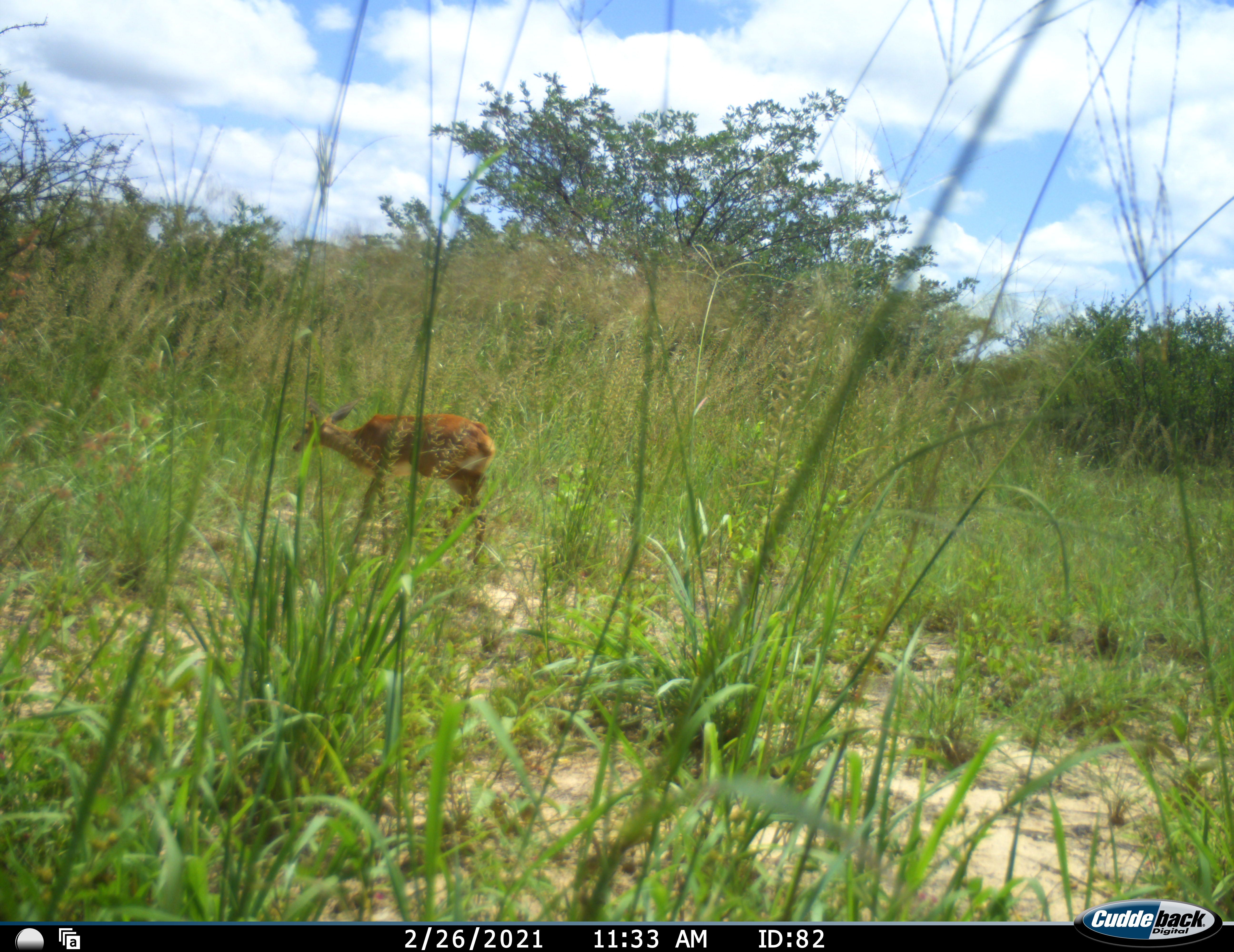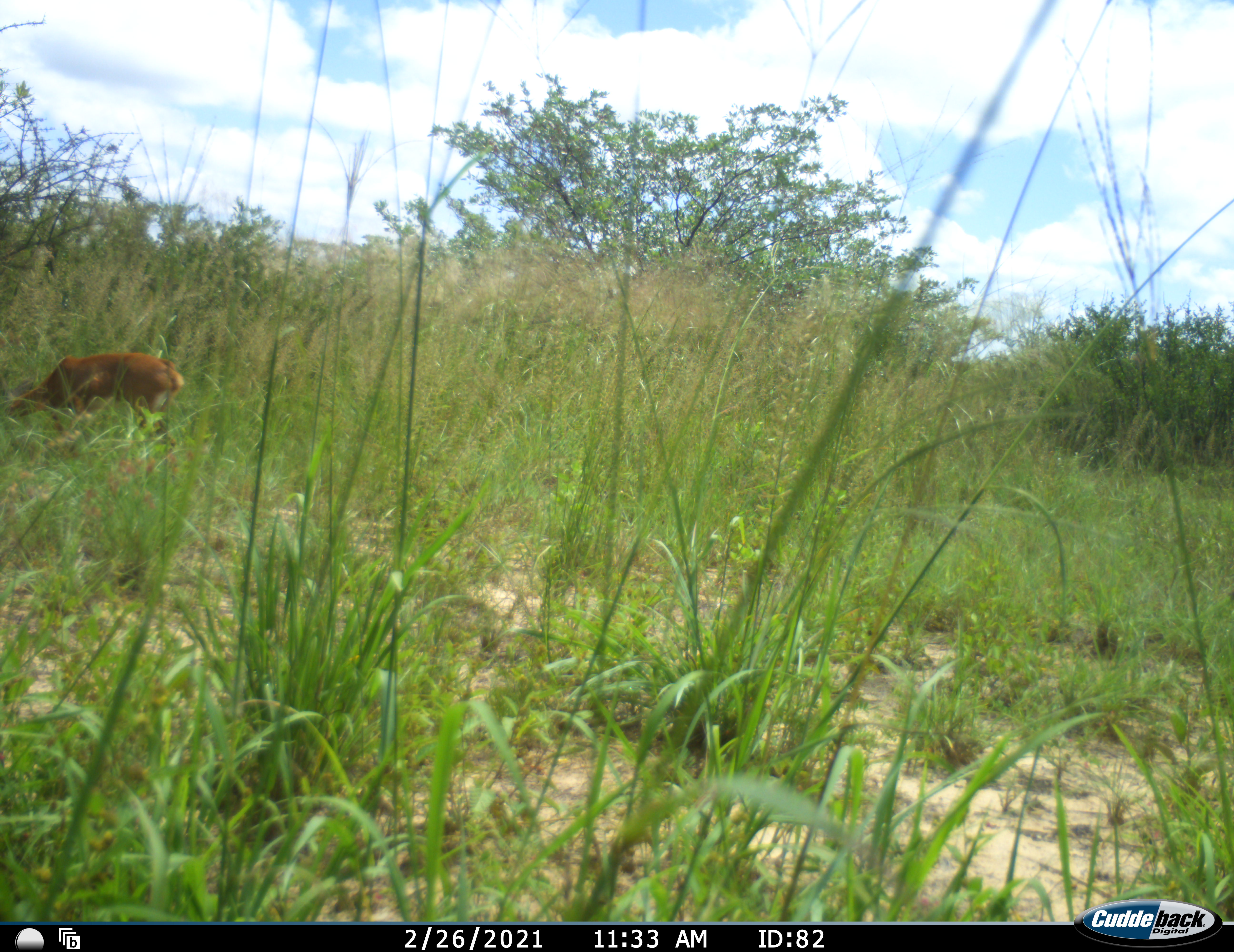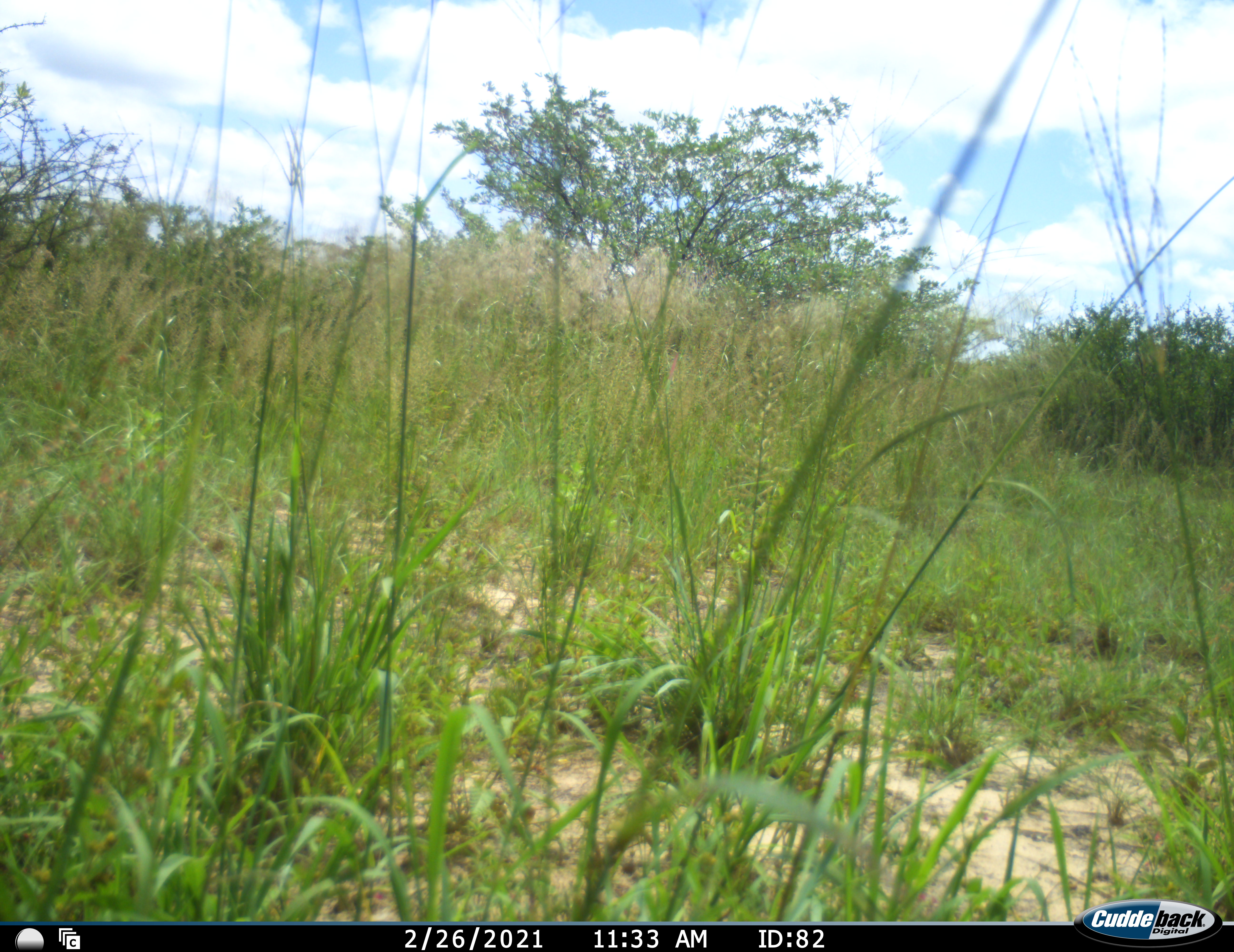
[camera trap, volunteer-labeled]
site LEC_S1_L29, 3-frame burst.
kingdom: Animalia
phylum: Chordata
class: Mammalia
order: Artiodactyla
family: Bovidae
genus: Raphicerus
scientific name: Raphicerus campestris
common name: steenbok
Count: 1.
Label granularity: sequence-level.